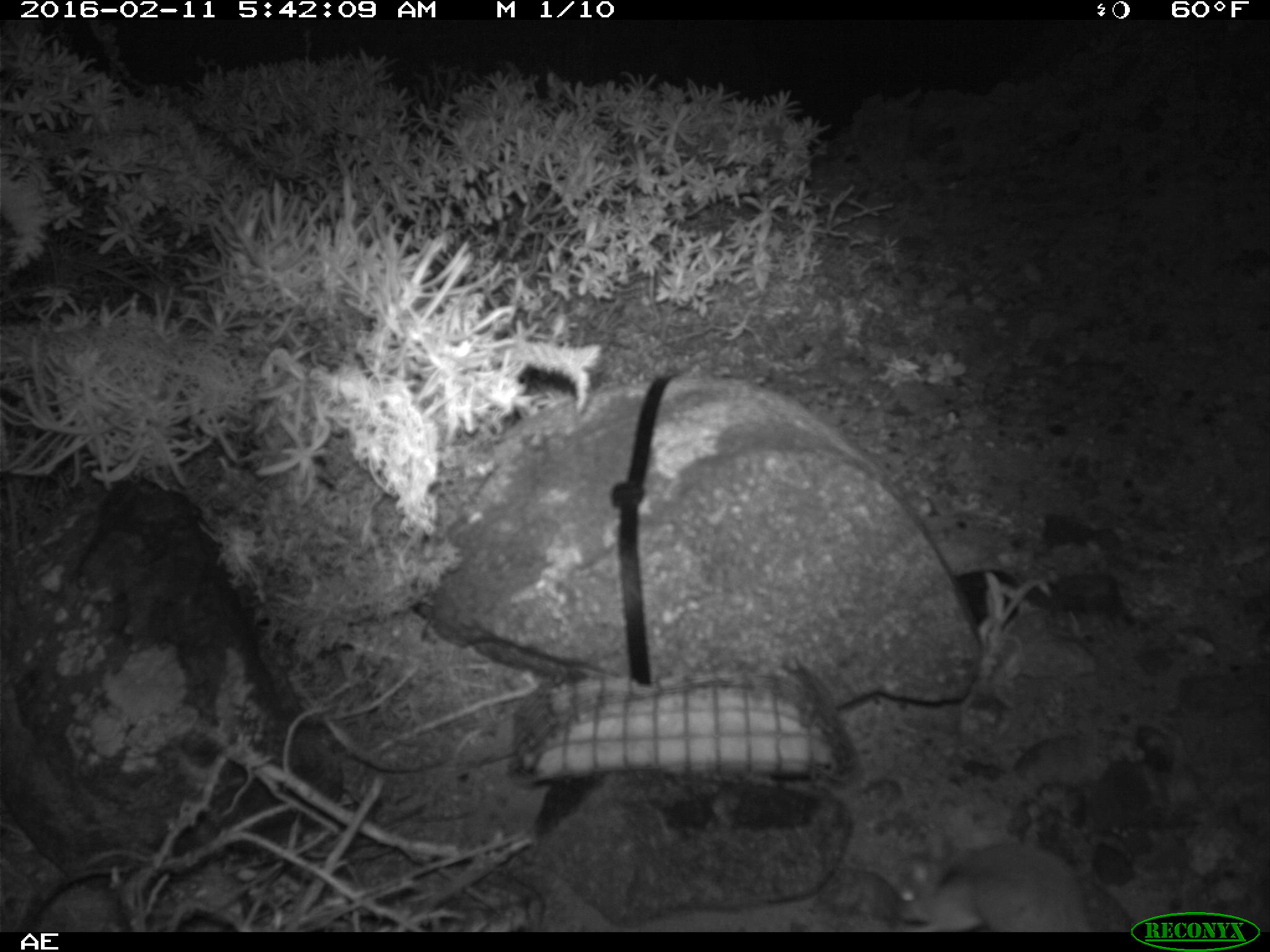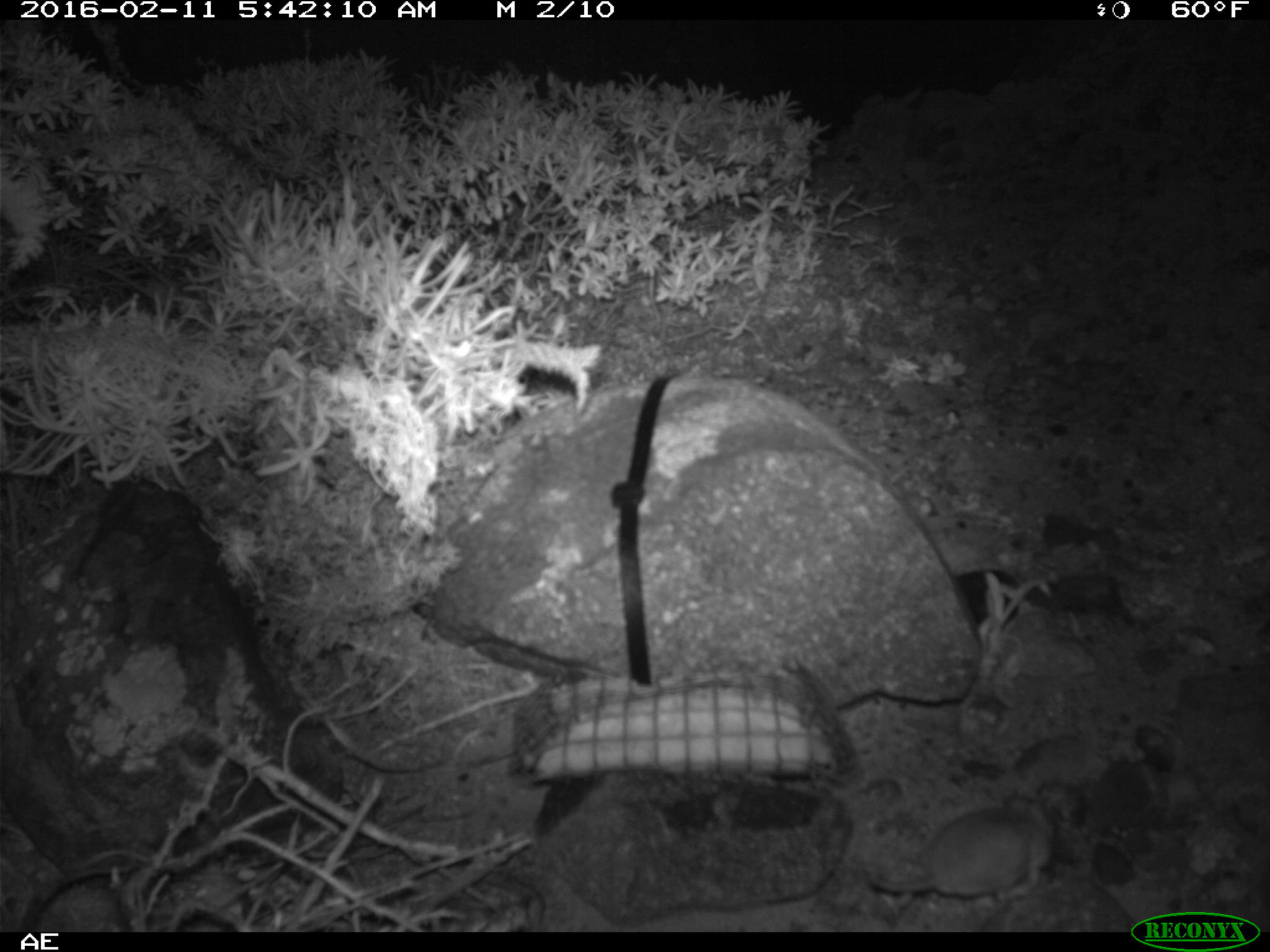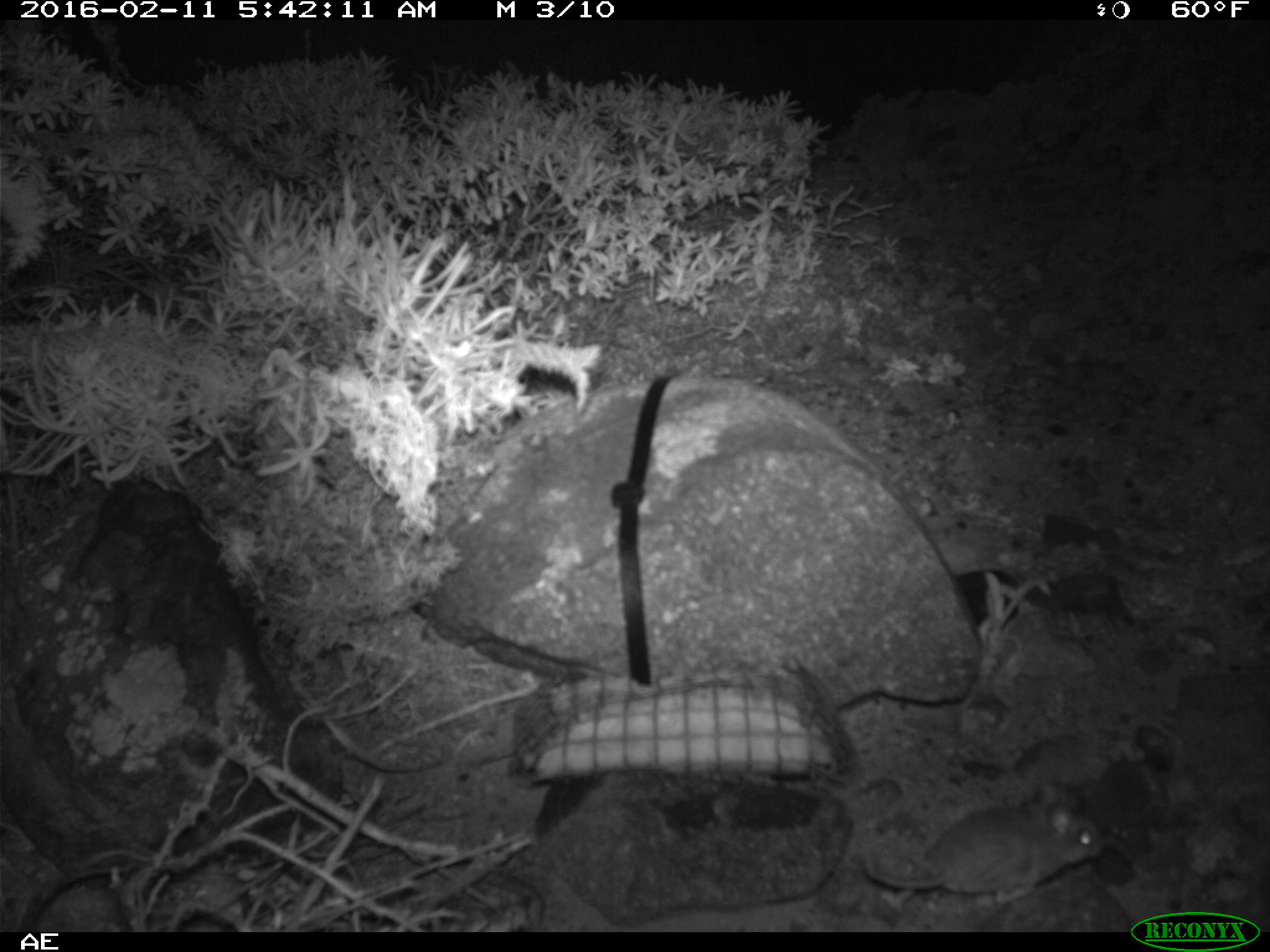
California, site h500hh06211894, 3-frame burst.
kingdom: Animalia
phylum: Chordata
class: Mammalia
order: Rodentia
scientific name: Rodentia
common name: rodent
Rodent (Rodentia).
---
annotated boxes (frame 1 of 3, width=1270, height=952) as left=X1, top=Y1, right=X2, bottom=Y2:
rodent: left=894, top=839, right=1088, bottom=932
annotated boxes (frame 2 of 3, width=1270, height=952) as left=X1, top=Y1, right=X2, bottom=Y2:
rodent: left=864, top=793, right=1052, bottom=902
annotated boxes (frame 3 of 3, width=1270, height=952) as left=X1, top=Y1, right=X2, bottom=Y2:
rodent: left=858, top=794, right=1105, bottom=907